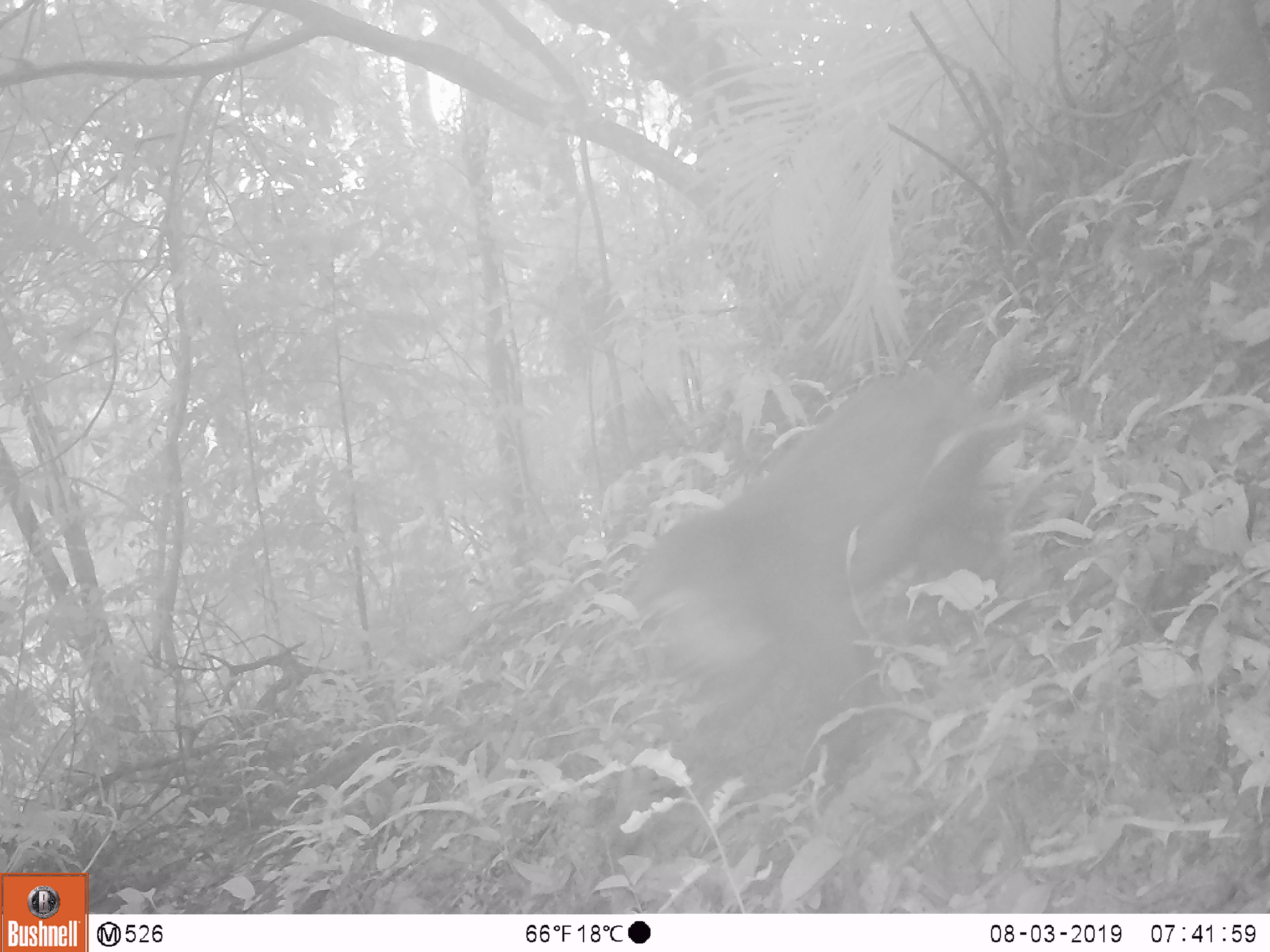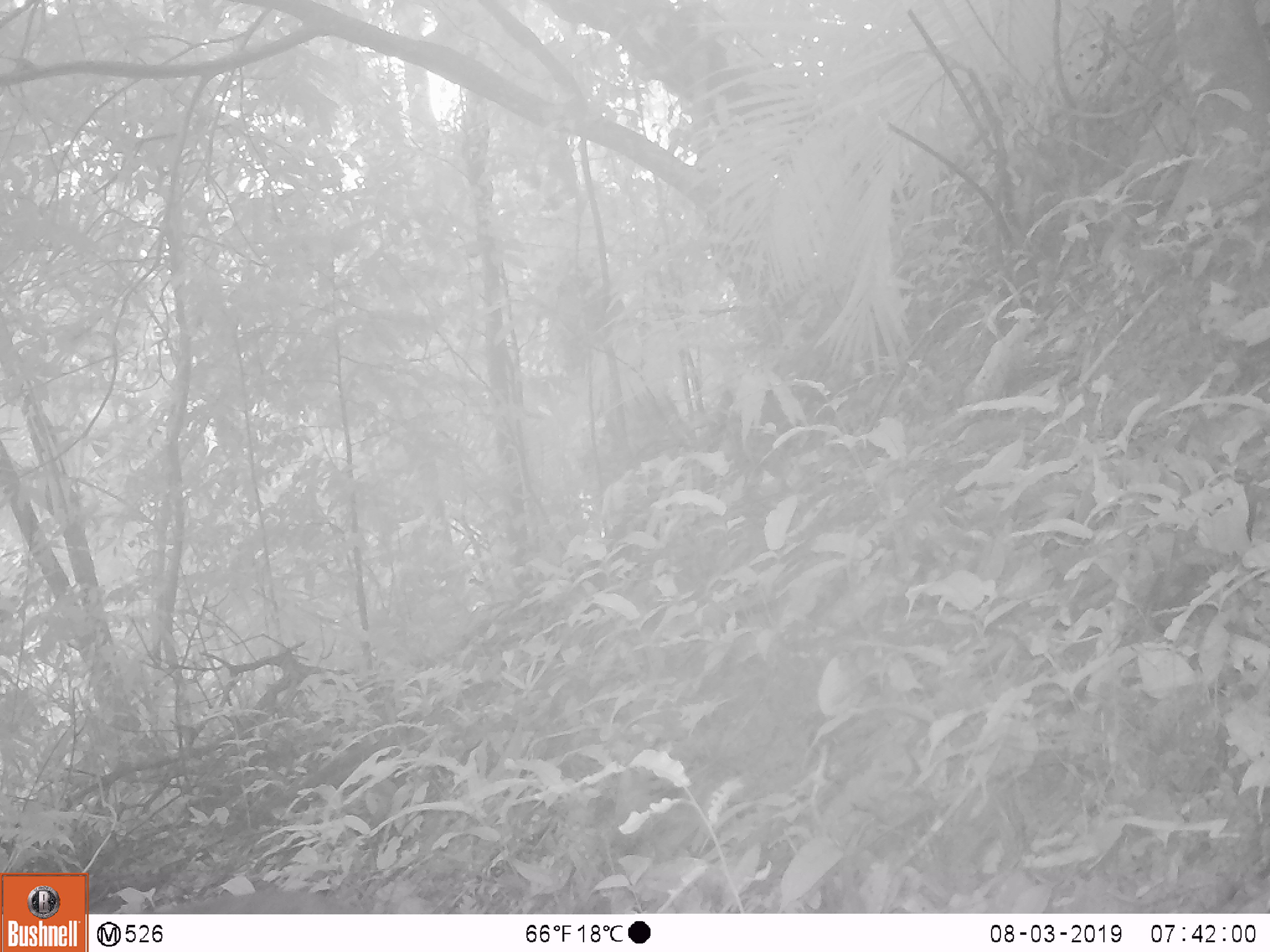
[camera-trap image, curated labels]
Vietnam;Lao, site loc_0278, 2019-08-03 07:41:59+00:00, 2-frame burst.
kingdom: Animalia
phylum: Chordata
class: Mammalia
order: Primates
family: Cercopithecidae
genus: Macaca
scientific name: Macaca arctoides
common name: stump-tailed macaque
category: stump tailed macaque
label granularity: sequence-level